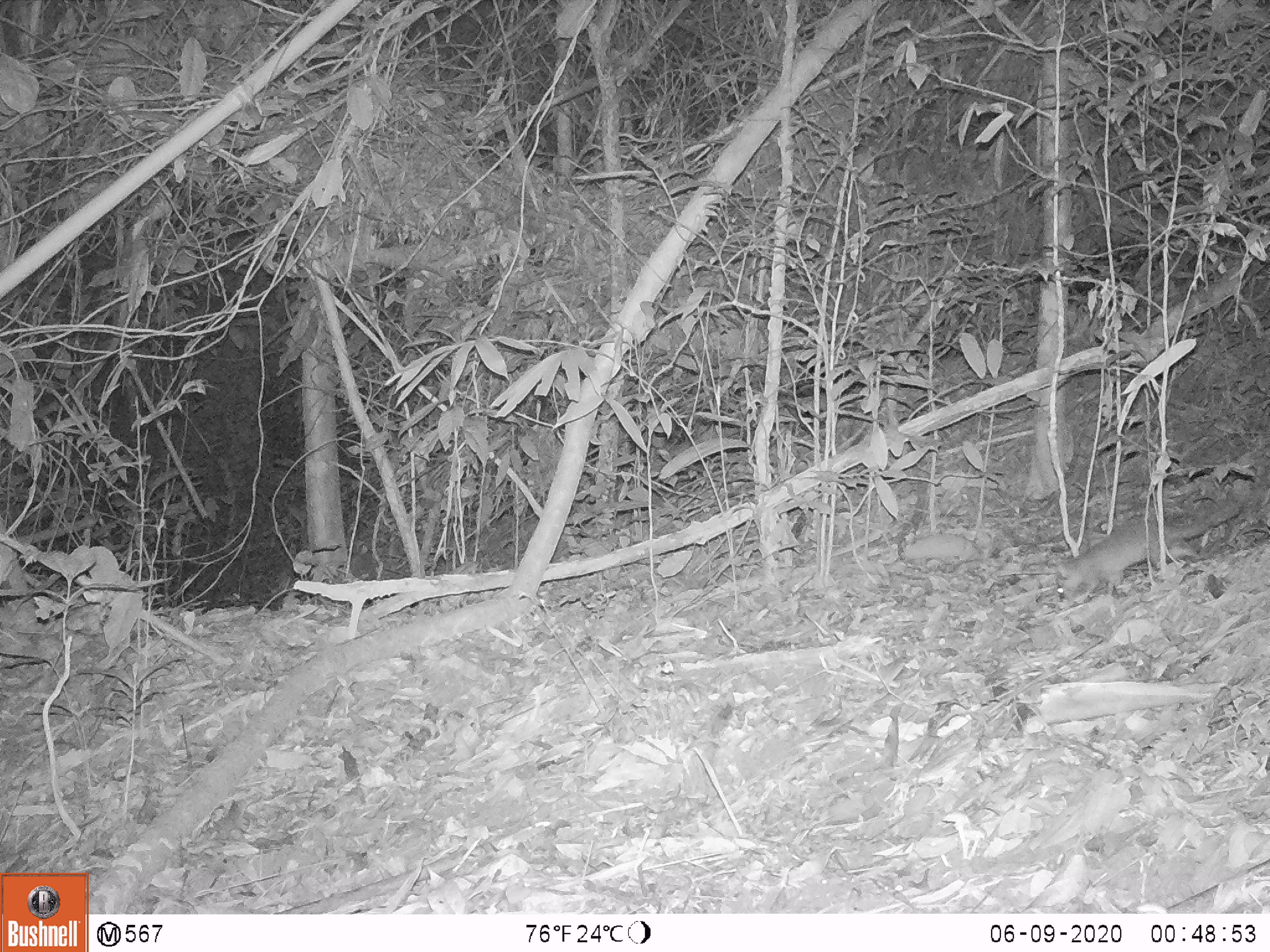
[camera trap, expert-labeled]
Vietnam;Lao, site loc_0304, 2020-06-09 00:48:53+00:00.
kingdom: Animalia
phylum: Chordata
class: Mammalia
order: Carnivora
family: Mustelidae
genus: Melogale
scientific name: Melogale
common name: ferret badger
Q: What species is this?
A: Ferret badger (Melogale).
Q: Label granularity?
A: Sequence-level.